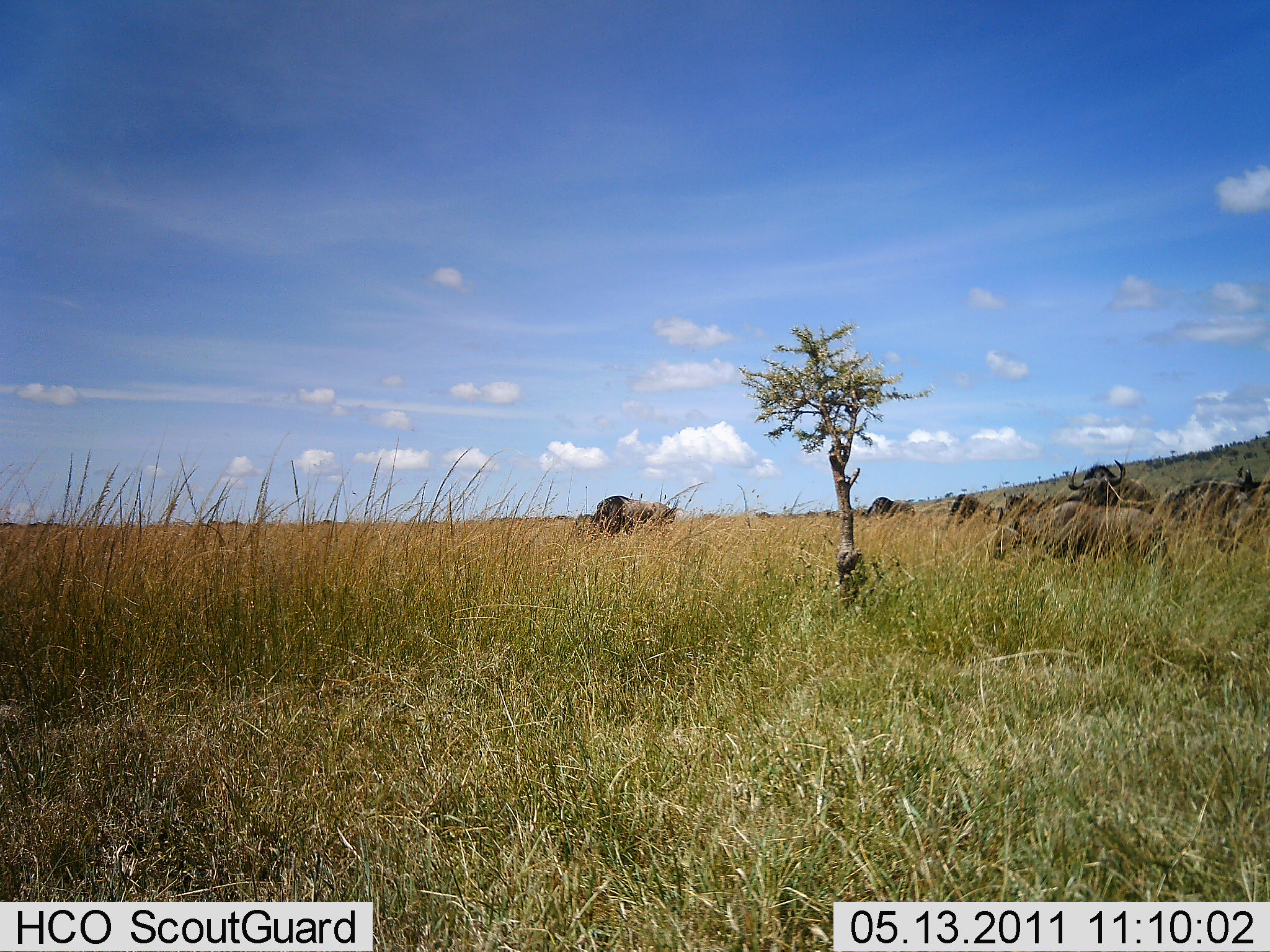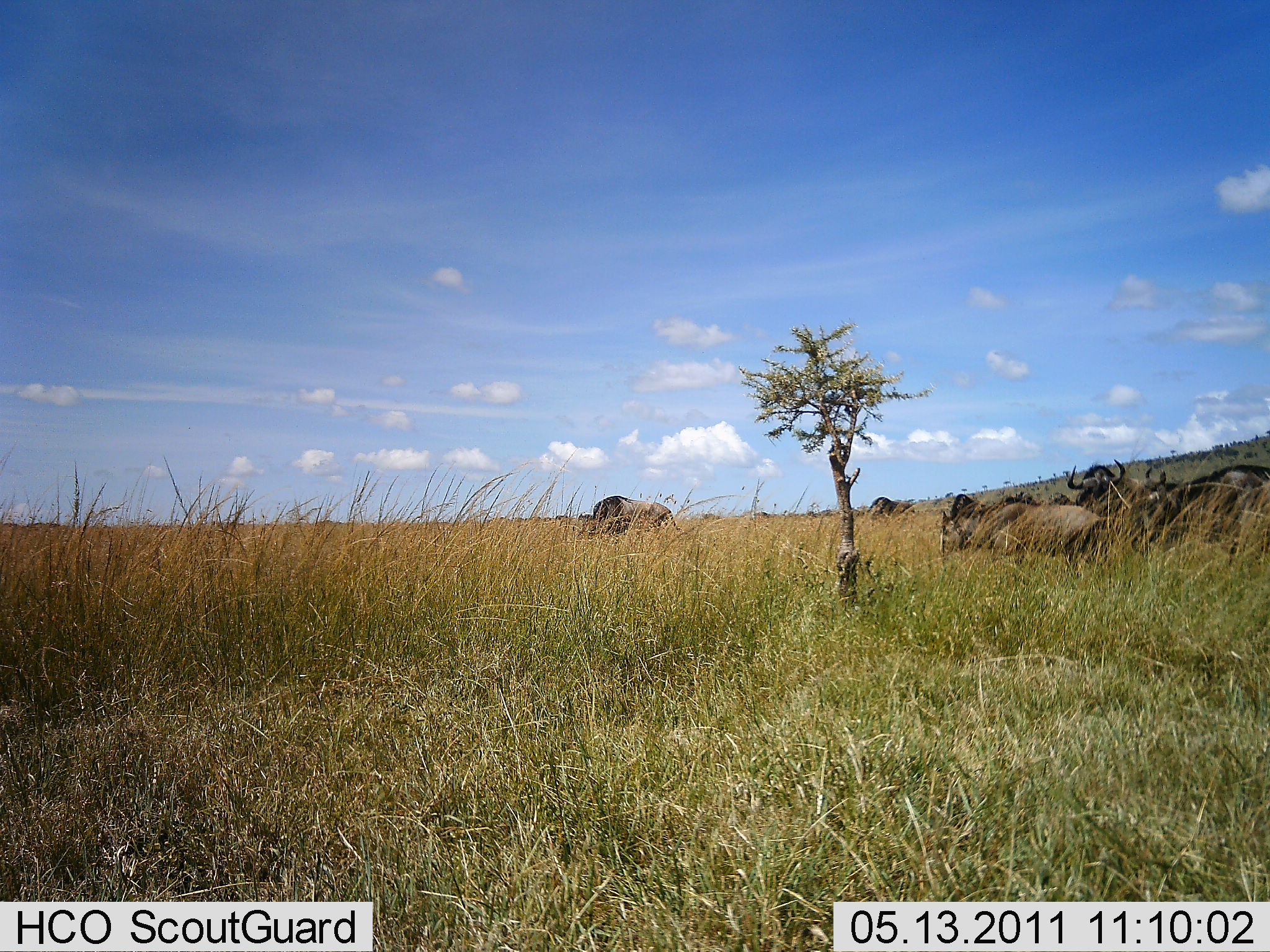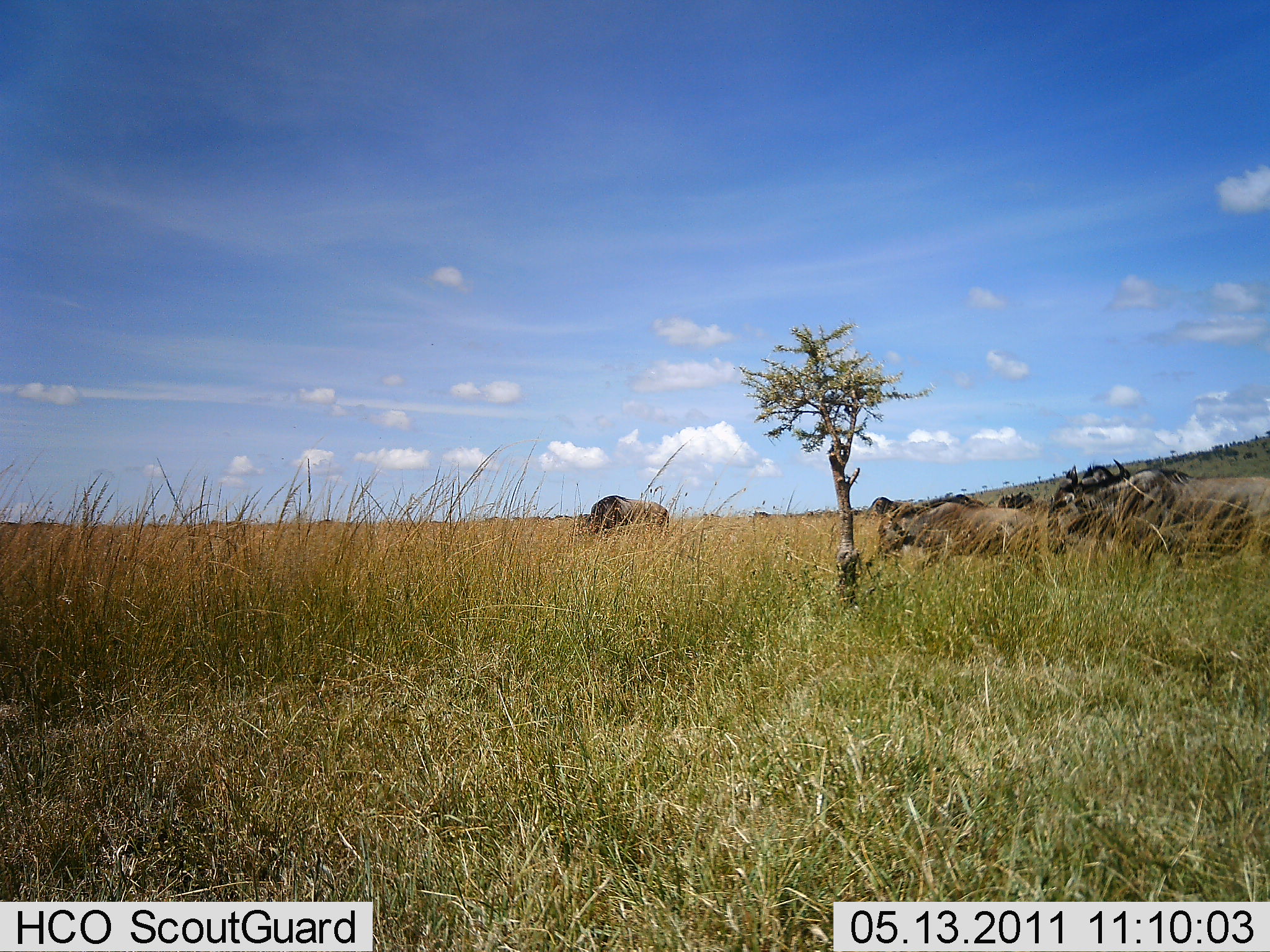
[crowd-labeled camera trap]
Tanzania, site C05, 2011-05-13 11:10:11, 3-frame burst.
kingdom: Animalia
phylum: Chordata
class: Mammalia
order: Artiodactyla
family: Bovidae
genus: Connochaetes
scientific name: Connochaetes taurinus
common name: blue wildebeest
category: wildebeest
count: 7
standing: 40%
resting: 10%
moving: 80%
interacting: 0%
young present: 0%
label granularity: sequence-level